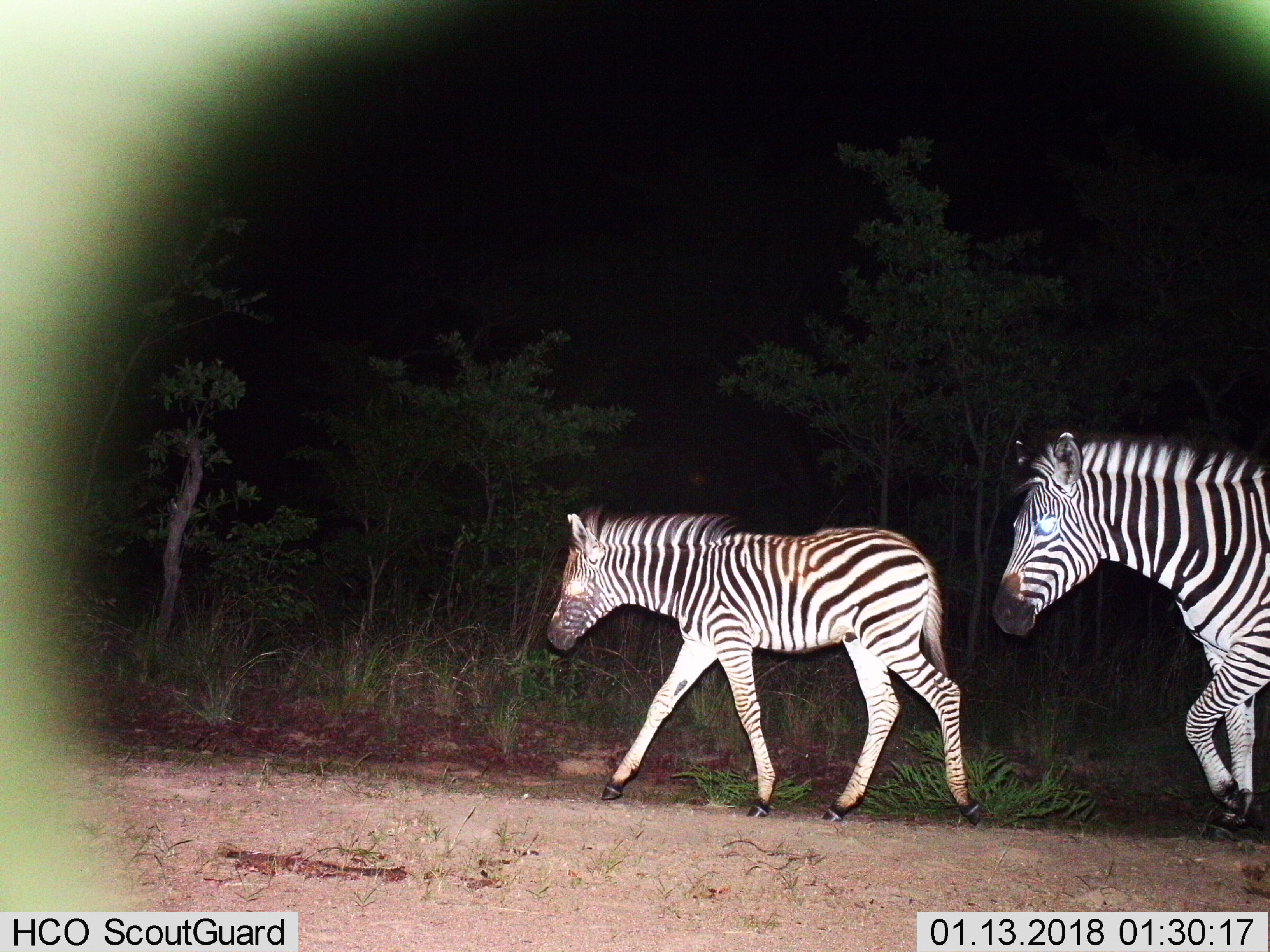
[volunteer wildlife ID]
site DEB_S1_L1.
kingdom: Animalia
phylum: Chordata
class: Mammalia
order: Perissodactyla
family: Equidae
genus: Equus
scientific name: Equus quagga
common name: plains zebra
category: zebraplains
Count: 2.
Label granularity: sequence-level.